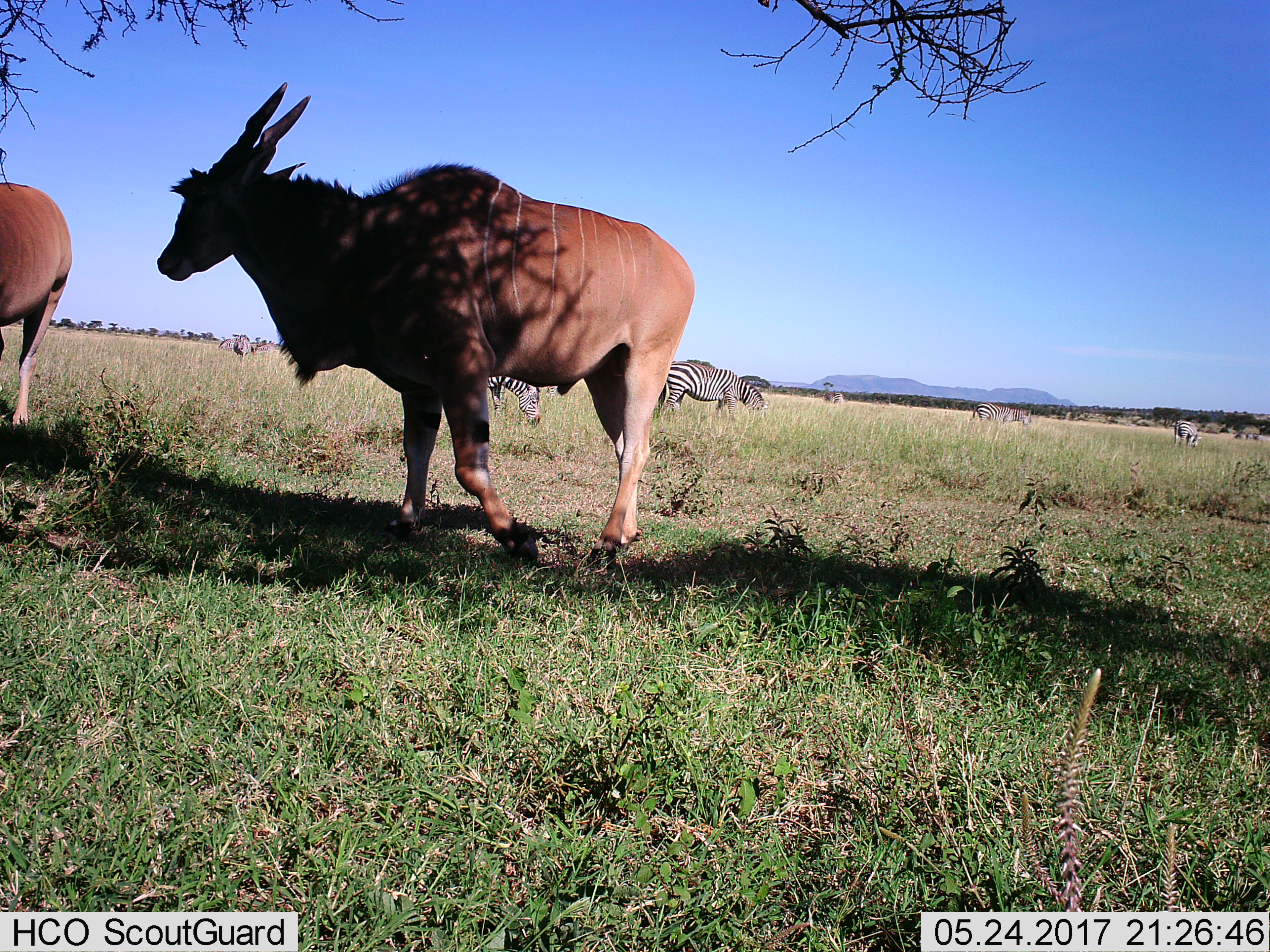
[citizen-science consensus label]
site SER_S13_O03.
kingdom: Animalia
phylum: Chordata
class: Mammalia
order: Artiodactyla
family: Bovidae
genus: Tragelaphus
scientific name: Tragelaphus oryx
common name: eland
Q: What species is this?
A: Eland (Tragelaphus oryx).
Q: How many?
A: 2.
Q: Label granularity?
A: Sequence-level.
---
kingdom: Animalia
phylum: Chordata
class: Mammalia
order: Perissodactyla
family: Equidae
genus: Equus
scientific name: Equus quagga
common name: plains zebra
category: zebraplains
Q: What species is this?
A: Zebraplains (plains zebra) (Equus quagga).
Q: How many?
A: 7.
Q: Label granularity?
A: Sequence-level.